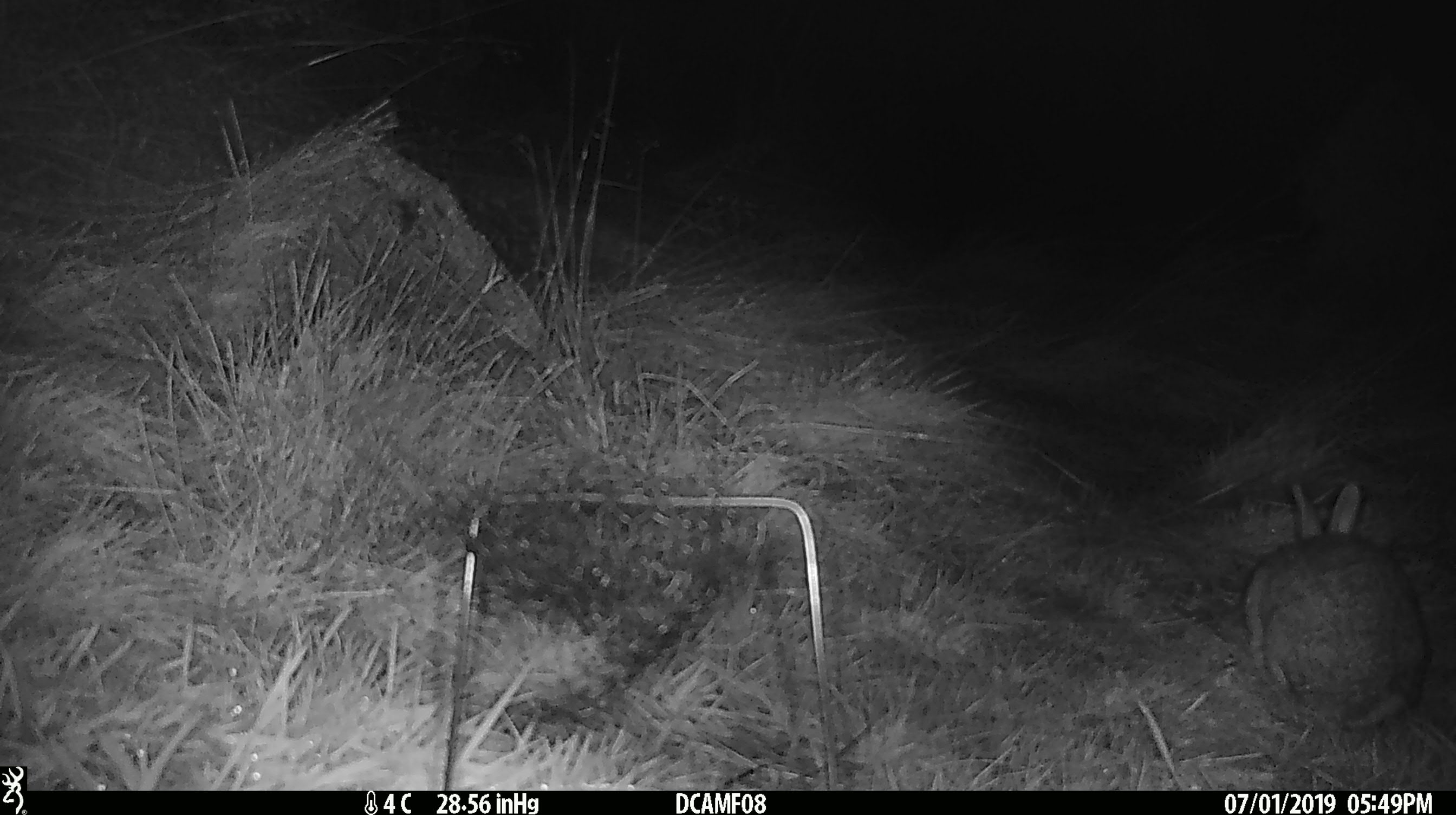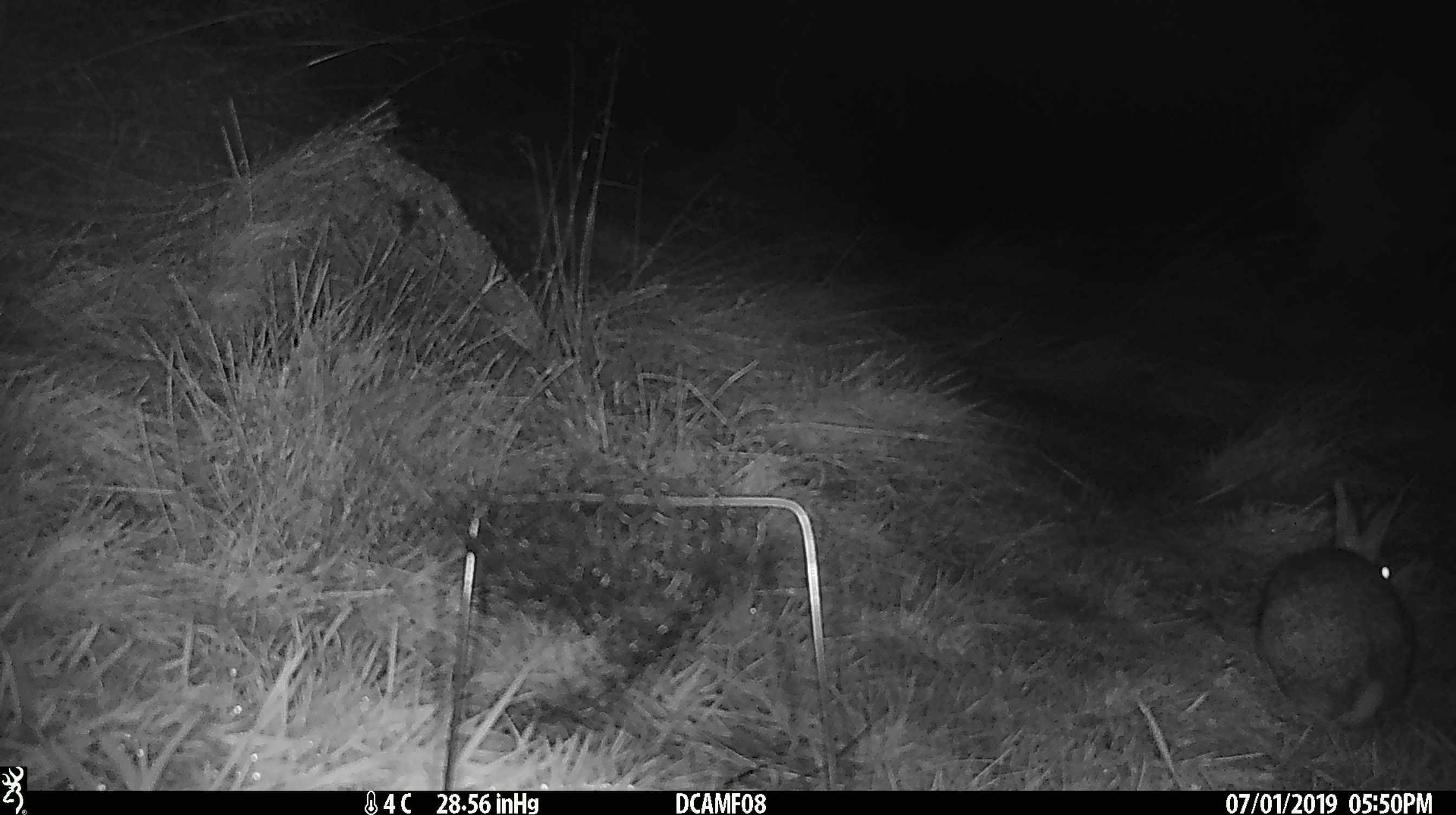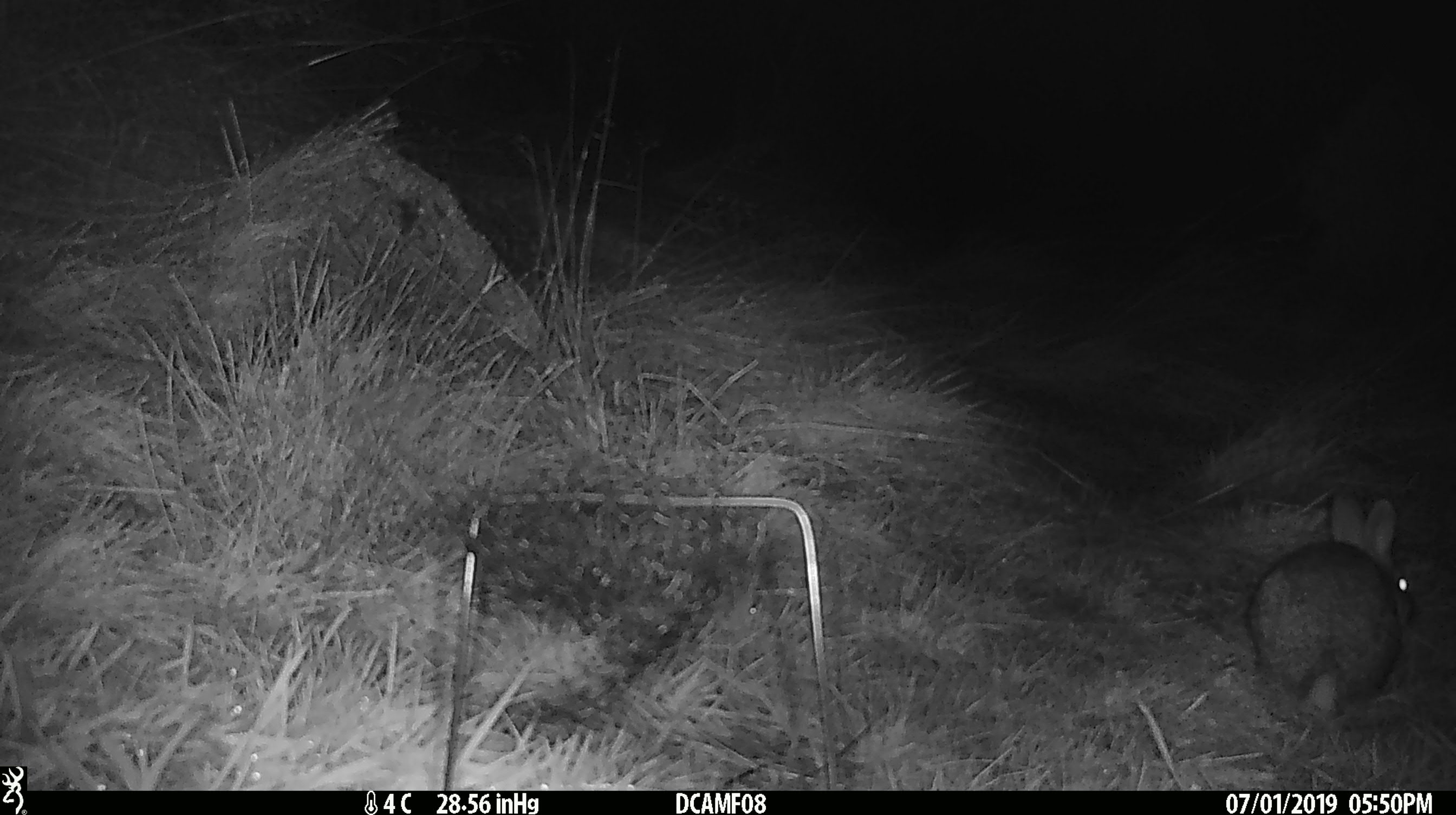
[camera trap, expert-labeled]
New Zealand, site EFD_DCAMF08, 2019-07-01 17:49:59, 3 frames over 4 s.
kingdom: Animalia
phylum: Chordata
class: Mammalia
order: Lagomorpha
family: Leporidae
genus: Oryctolagus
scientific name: Oryctolagus cuniculus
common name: european rabbit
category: rabbit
Rabbit (european rabbit) (Oryctolagus cuniculus).